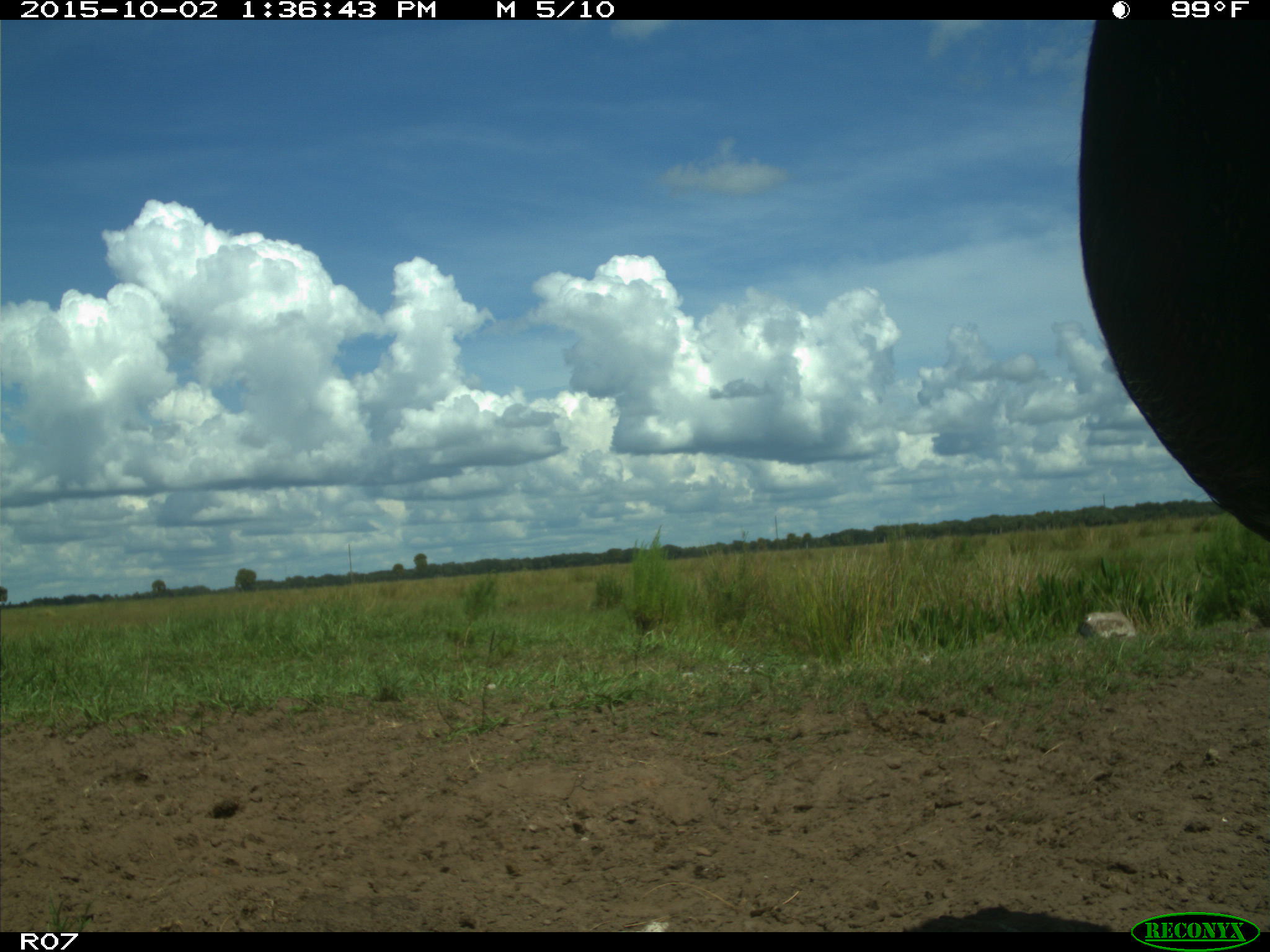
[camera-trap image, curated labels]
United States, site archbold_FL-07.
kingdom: Animalia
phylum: Chordata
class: Mammalia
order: Artiodactyla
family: Bovidae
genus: Bos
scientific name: Bos taurus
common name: domestic cow